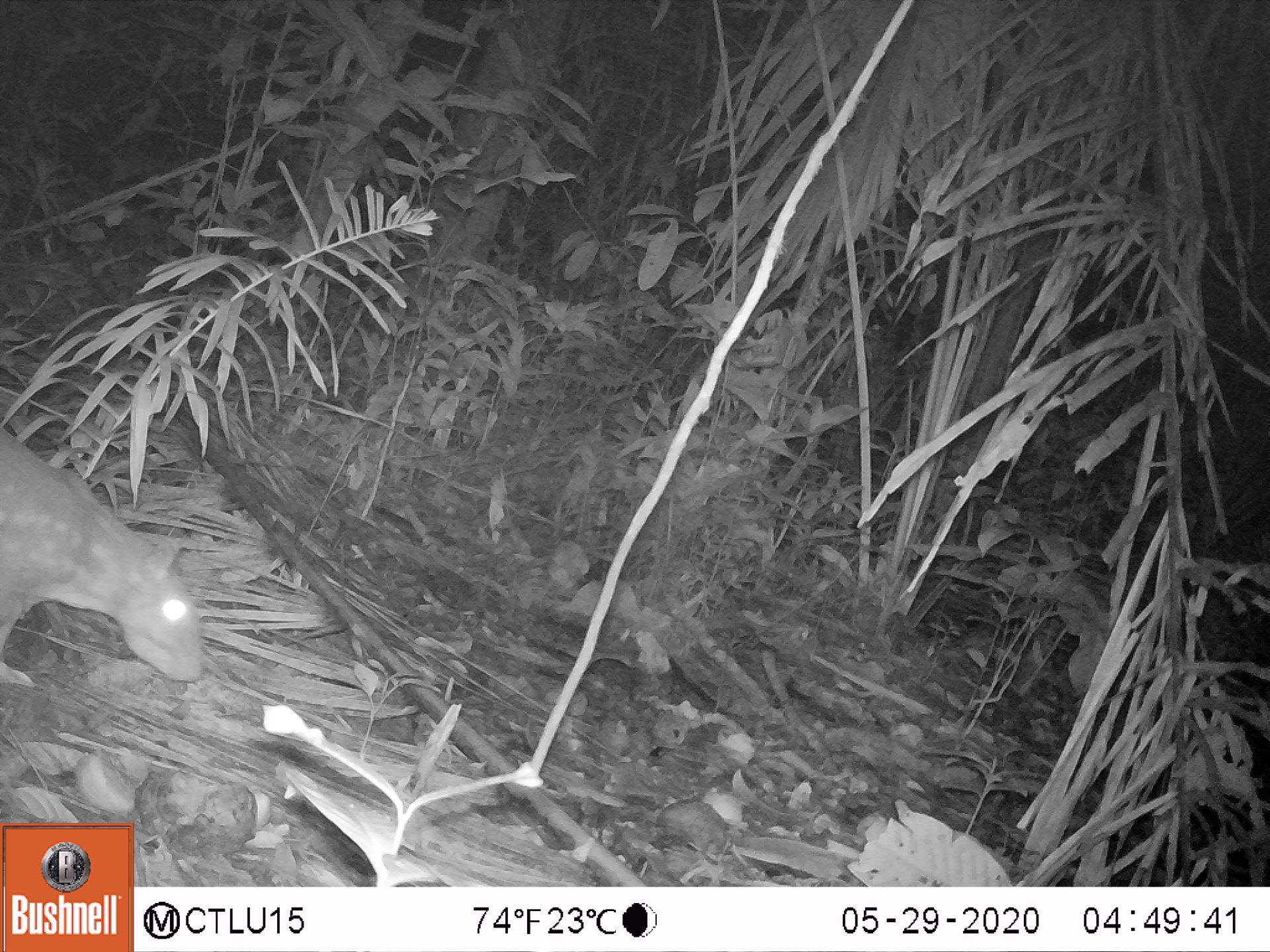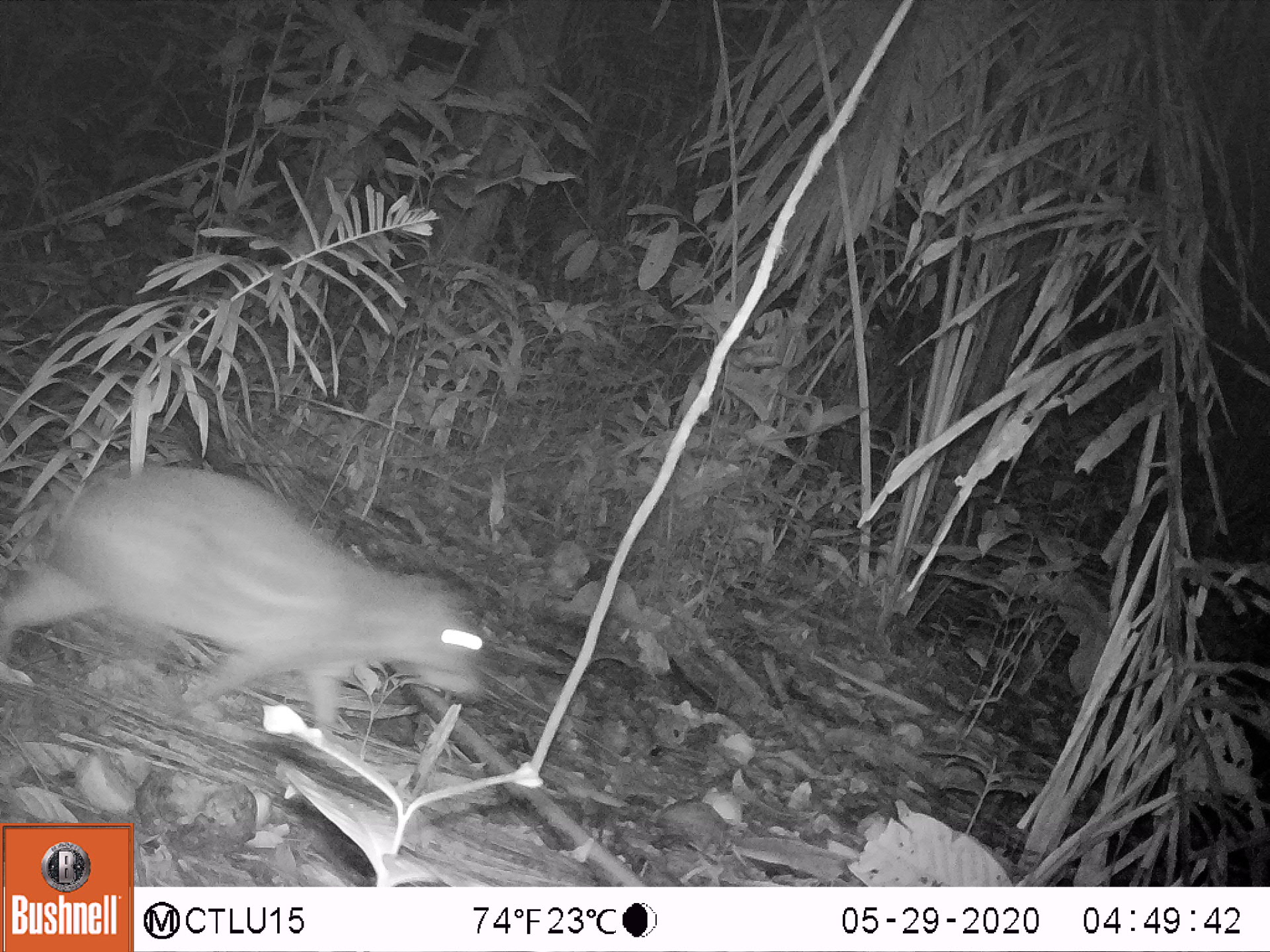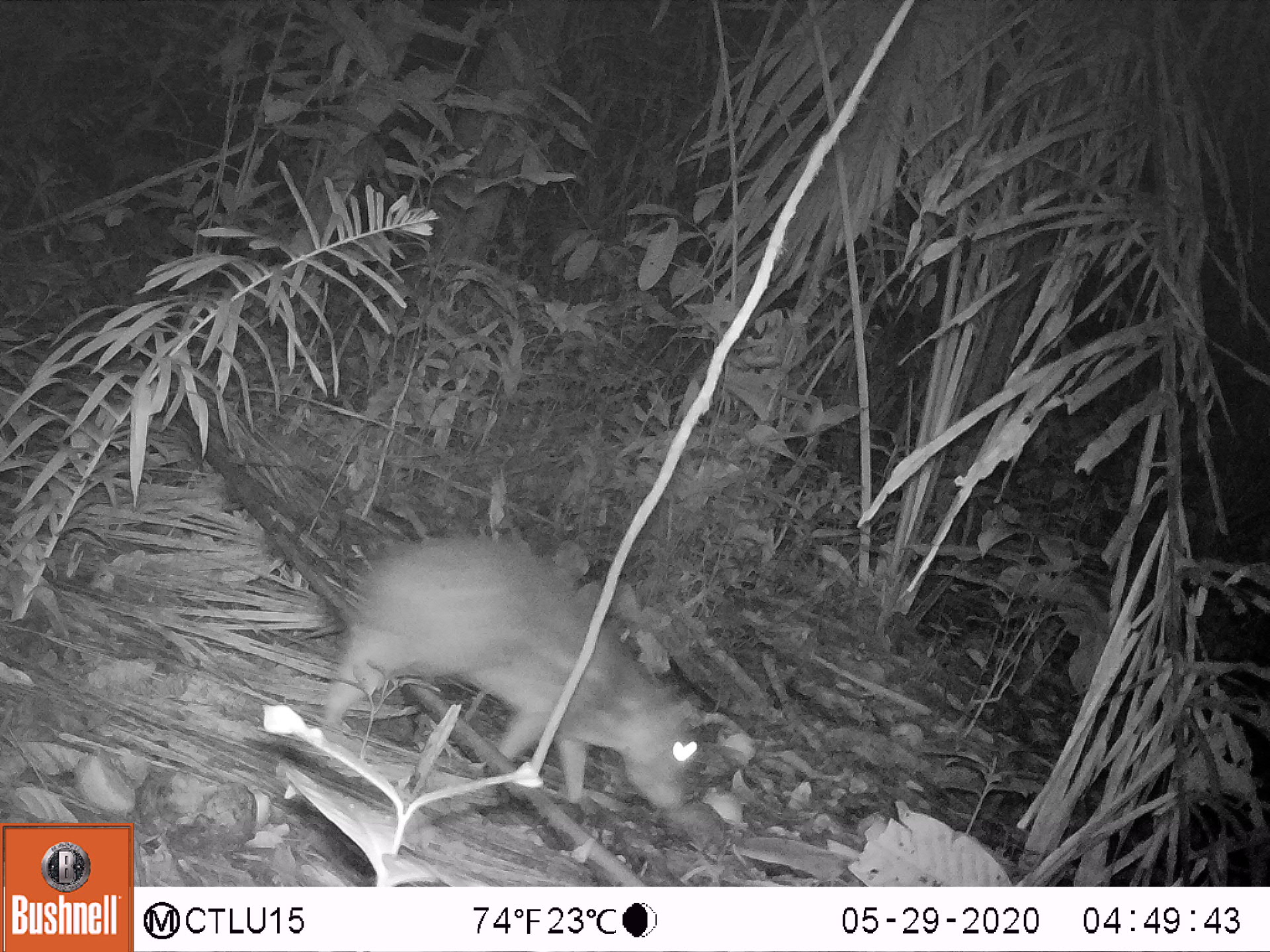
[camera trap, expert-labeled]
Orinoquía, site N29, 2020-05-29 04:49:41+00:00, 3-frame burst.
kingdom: Animalia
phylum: Chordata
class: Mammalia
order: Rodentia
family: Cuniculidae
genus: Cuniculus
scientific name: Cuniculus paca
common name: spotted paca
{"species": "spotted paca (Cuniculus paca)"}